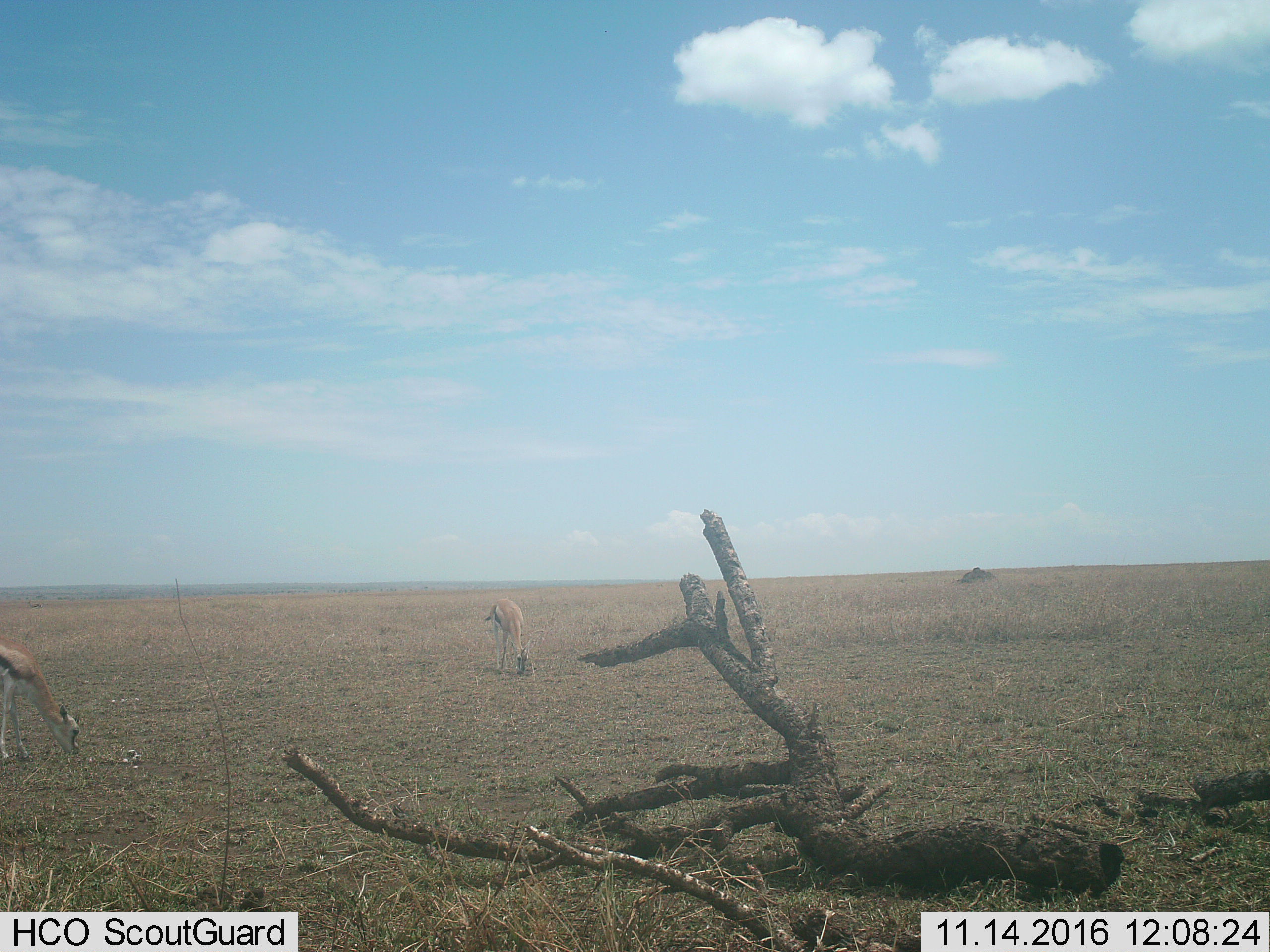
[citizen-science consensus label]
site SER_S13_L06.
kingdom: Animalia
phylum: Chordata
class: Mammalia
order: Artiodactyla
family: Bovidae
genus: Eudorcas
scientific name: Eudorcas thomsonii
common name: thomson's gazelle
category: gazellethomsons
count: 2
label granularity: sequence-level